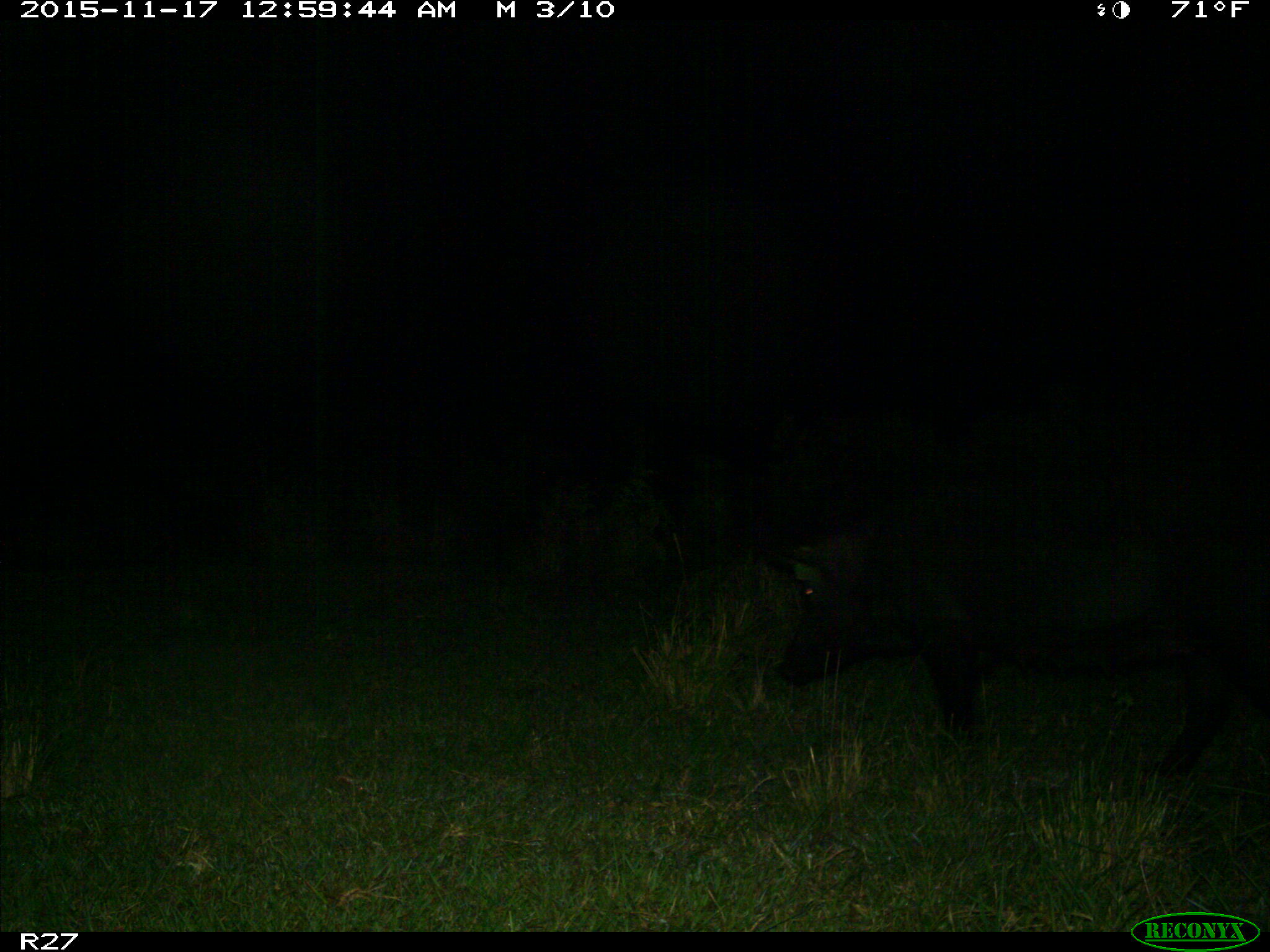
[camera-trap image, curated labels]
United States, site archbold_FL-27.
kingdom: Animalia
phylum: Chordata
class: Mammalia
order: Artiodactyla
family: Suidae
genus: Sus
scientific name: Sus scrofa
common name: wild boar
Sus scrofa (wild boar).